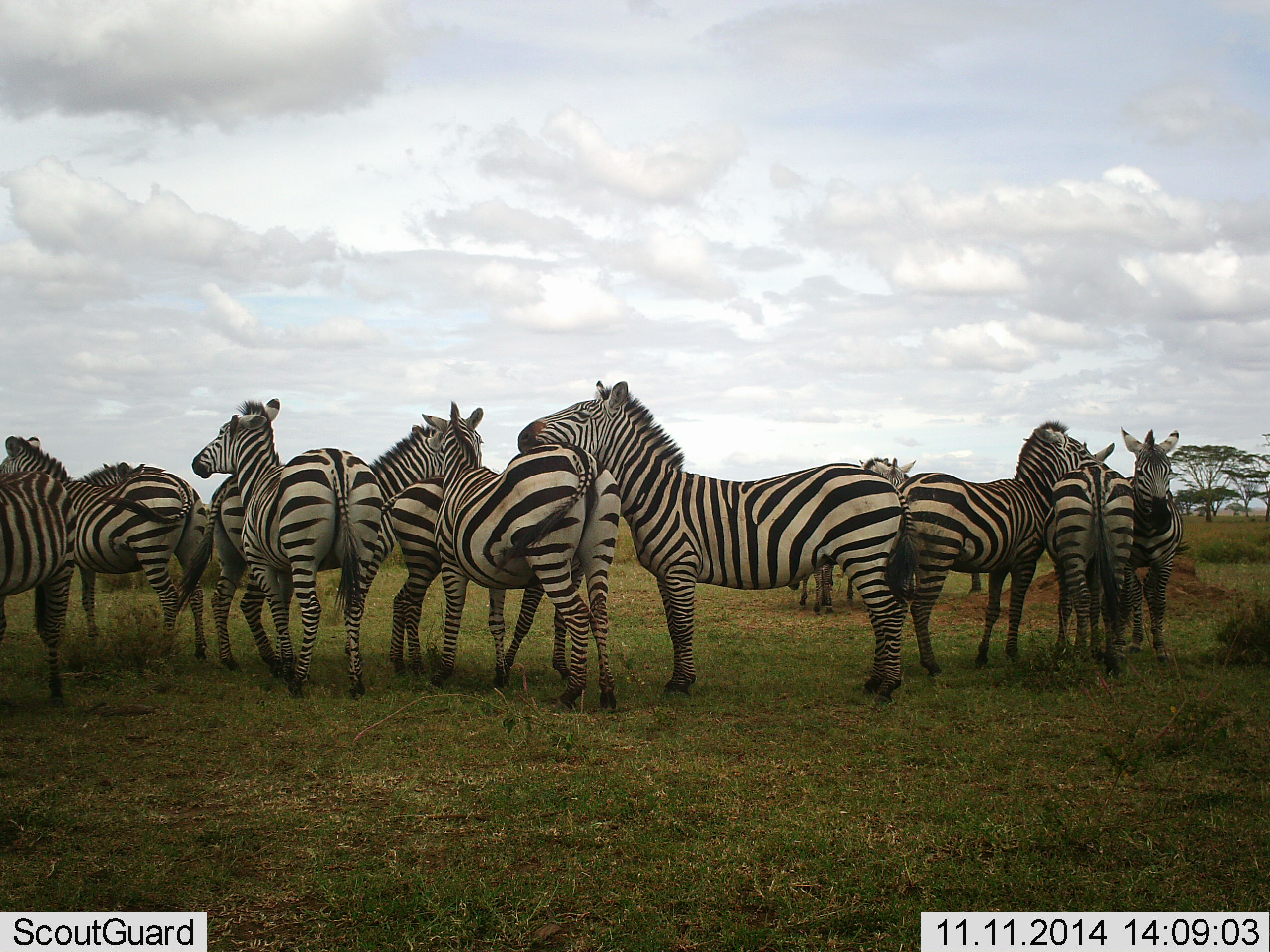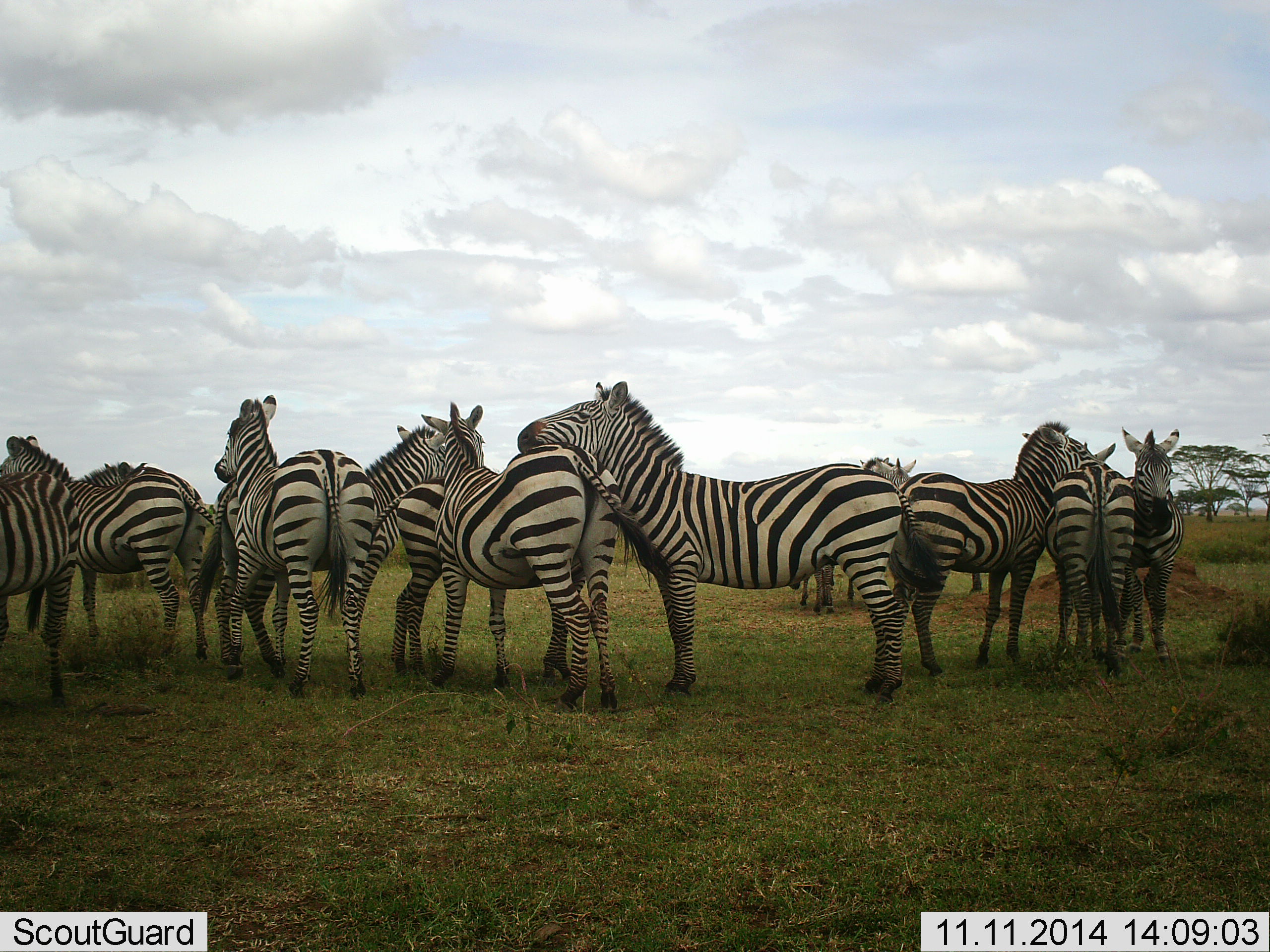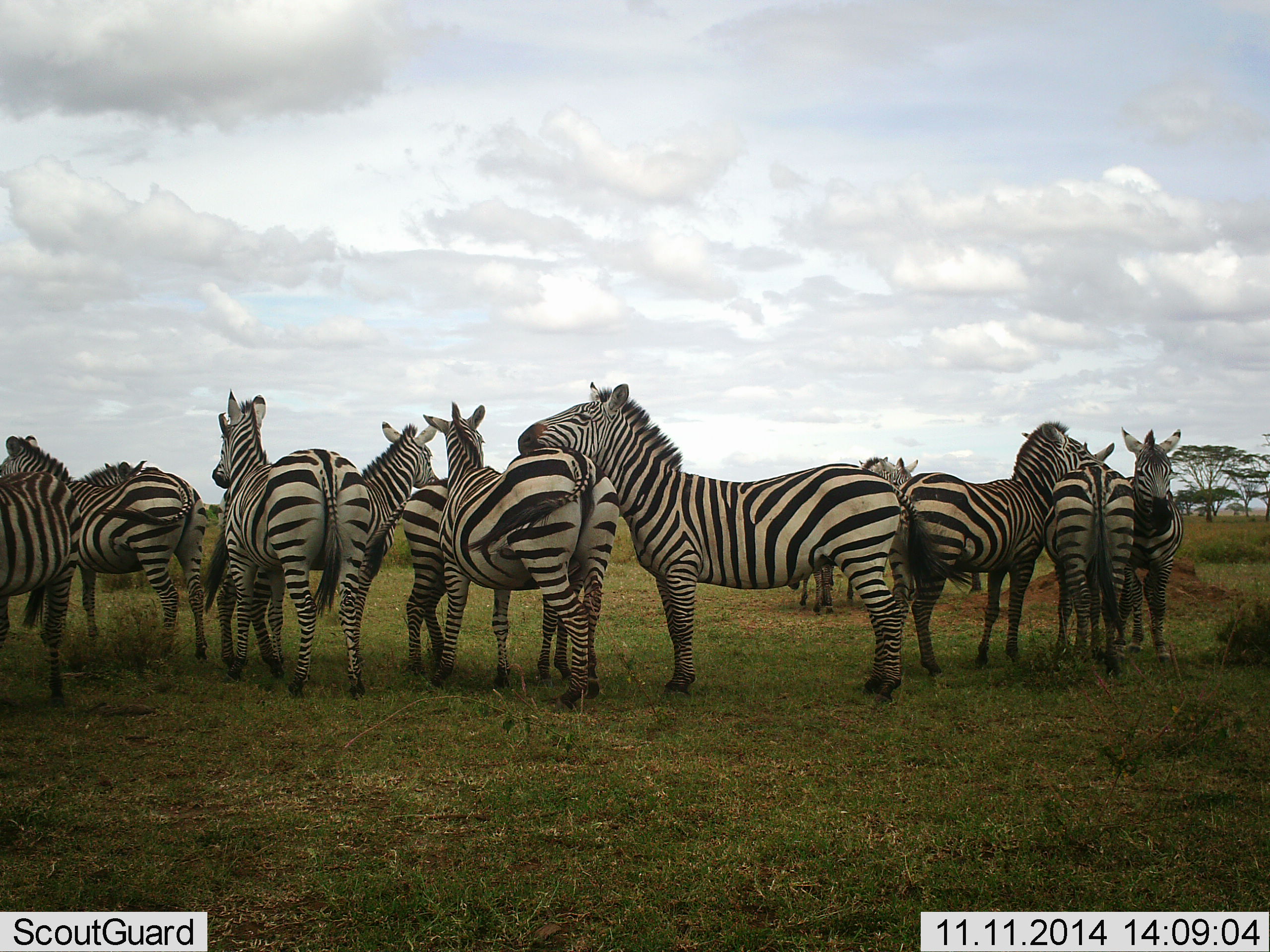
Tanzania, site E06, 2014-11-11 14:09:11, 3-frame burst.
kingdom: Animalia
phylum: Chordata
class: Mammalia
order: Perissodactyla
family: Equidae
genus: Equus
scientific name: Equus quagga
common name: plains zebra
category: zebra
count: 11-50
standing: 90%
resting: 10%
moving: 0%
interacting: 60%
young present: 10%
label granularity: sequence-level